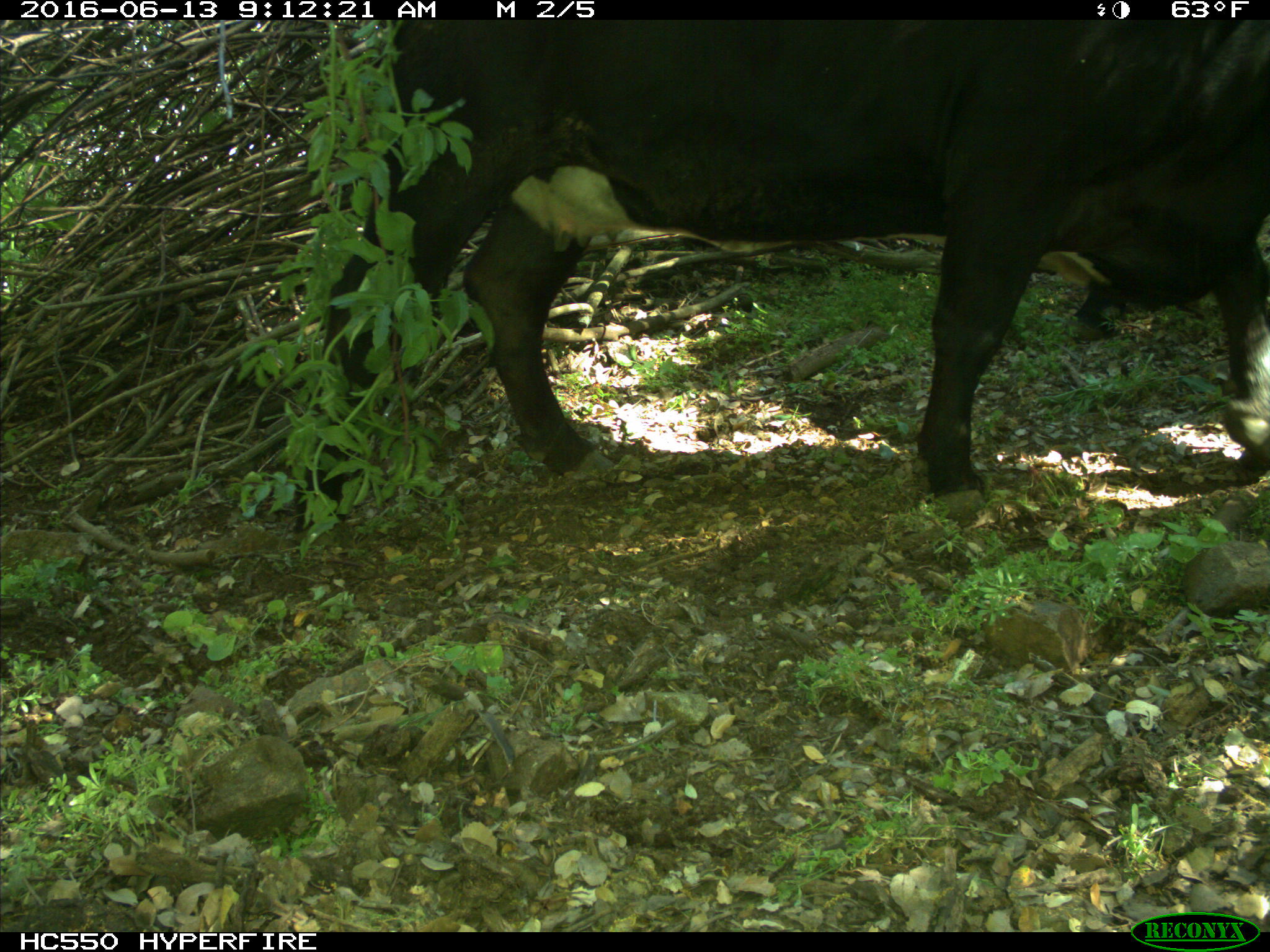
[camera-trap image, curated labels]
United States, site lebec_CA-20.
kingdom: Animalia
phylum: Chordata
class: Mammalia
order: Artiodactyla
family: Bovidae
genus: Bos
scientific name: Bos taurus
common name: domestic cow